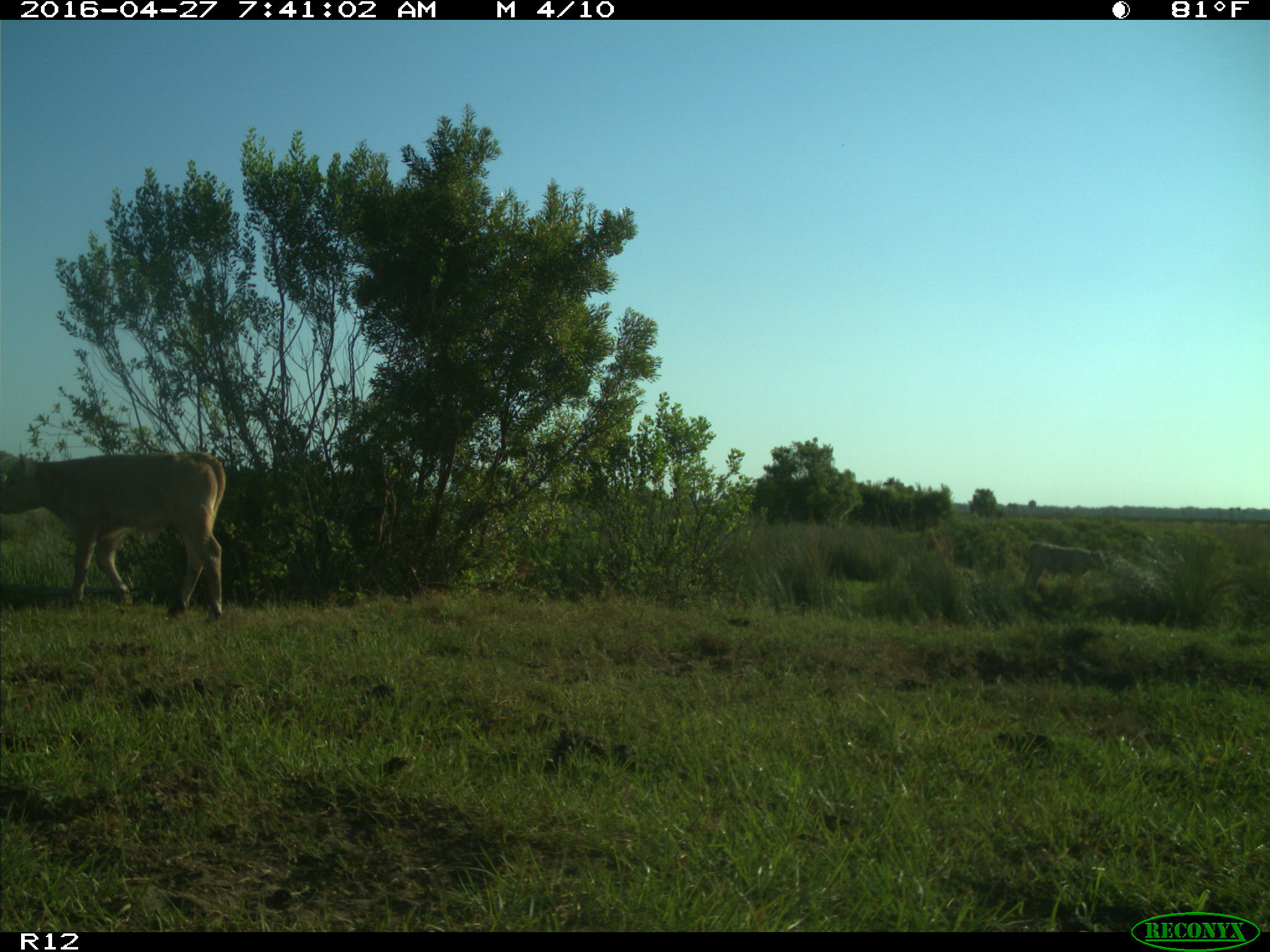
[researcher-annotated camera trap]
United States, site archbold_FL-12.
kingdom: Animalia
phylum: Chordata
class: Mammalia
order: Artiodactyla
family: Bovidae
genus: Bos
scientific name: Bos taurus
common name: domestic cow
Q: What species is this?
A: Bos taurus (domestic cow).